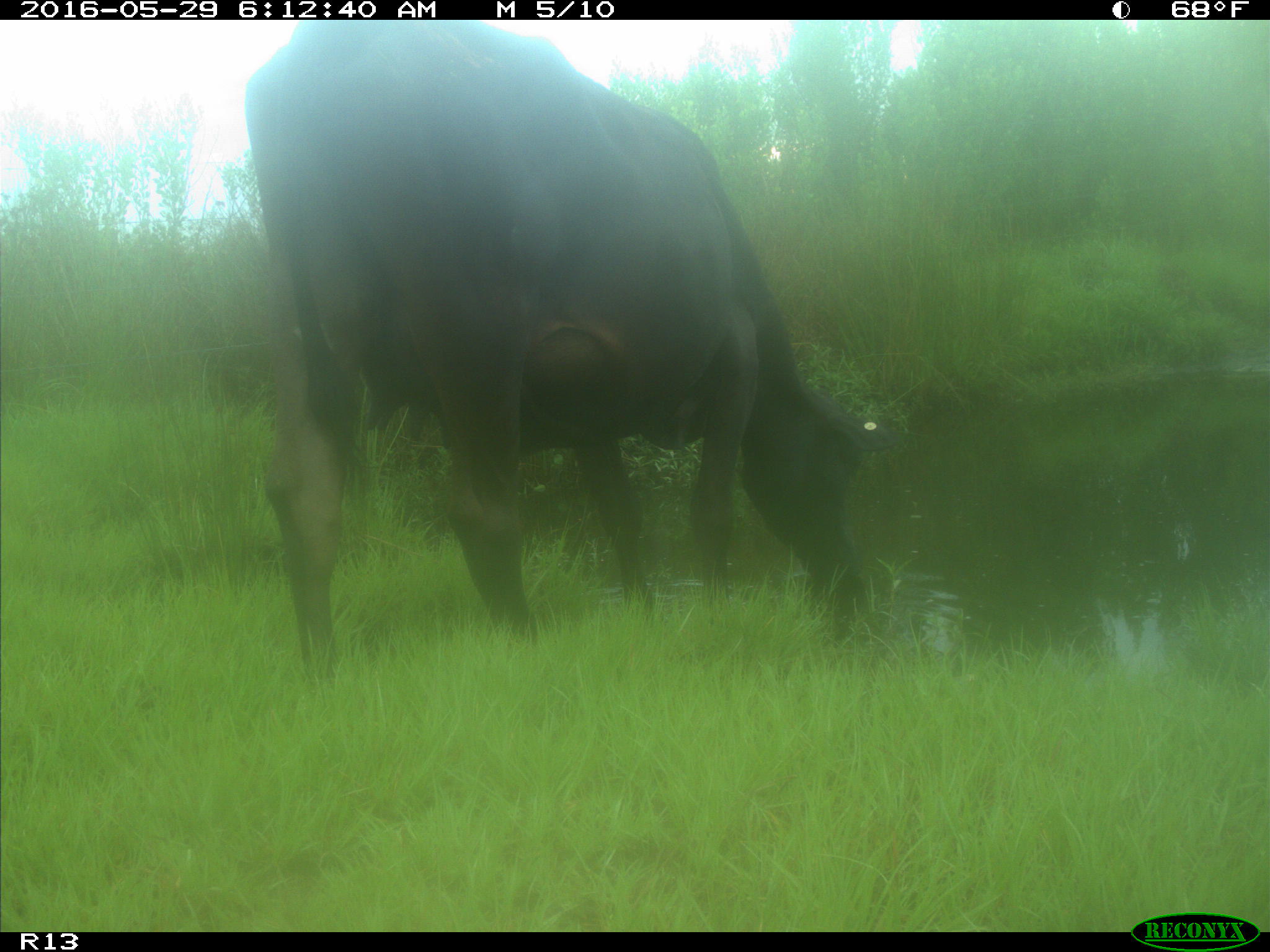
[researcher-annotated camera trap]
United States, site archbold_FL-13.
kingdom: Animalia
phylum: Chordata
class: Mammalia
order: Artiodactyla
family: Bovidae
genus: Bos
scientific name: Bos taurus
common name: domestic cow